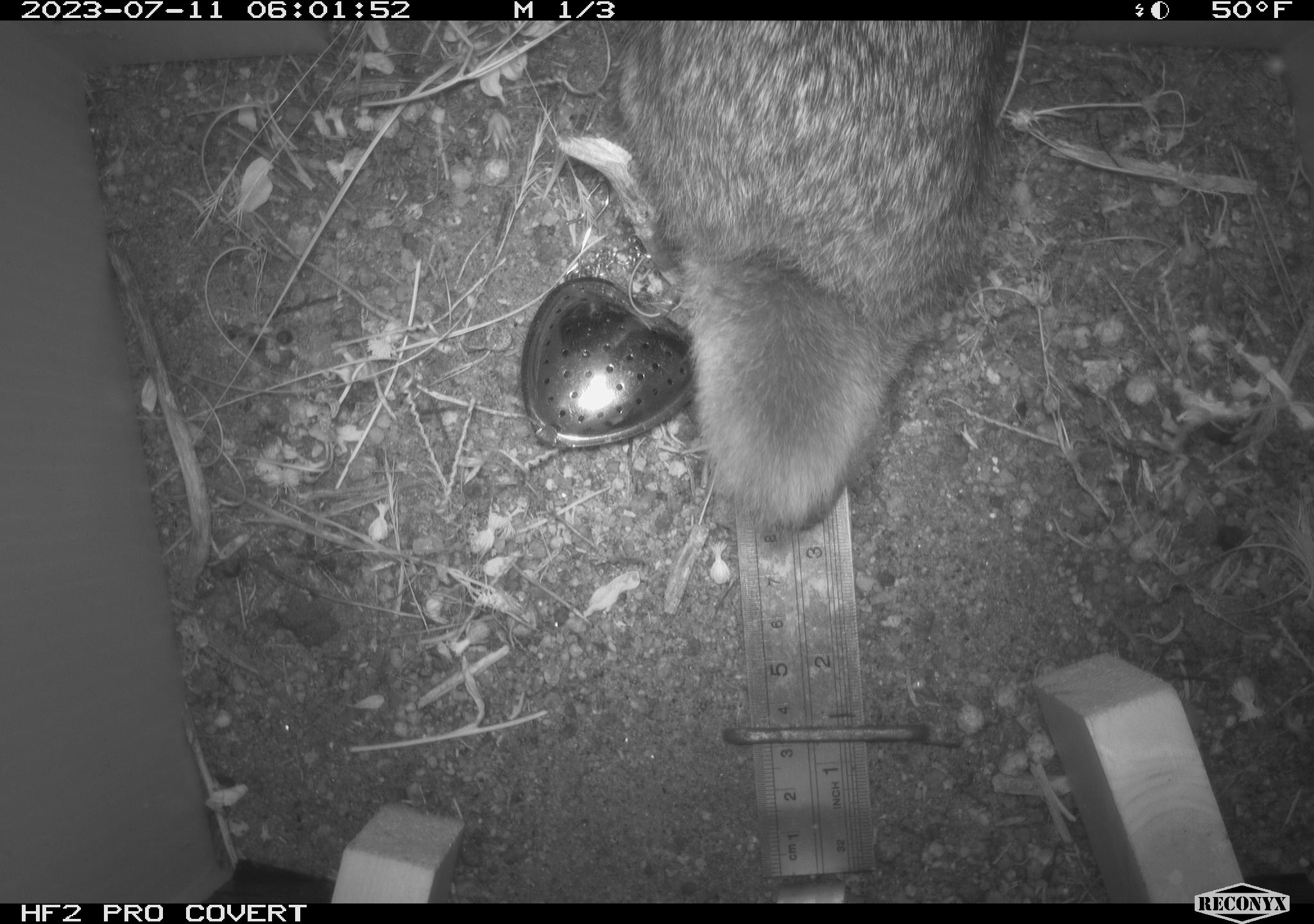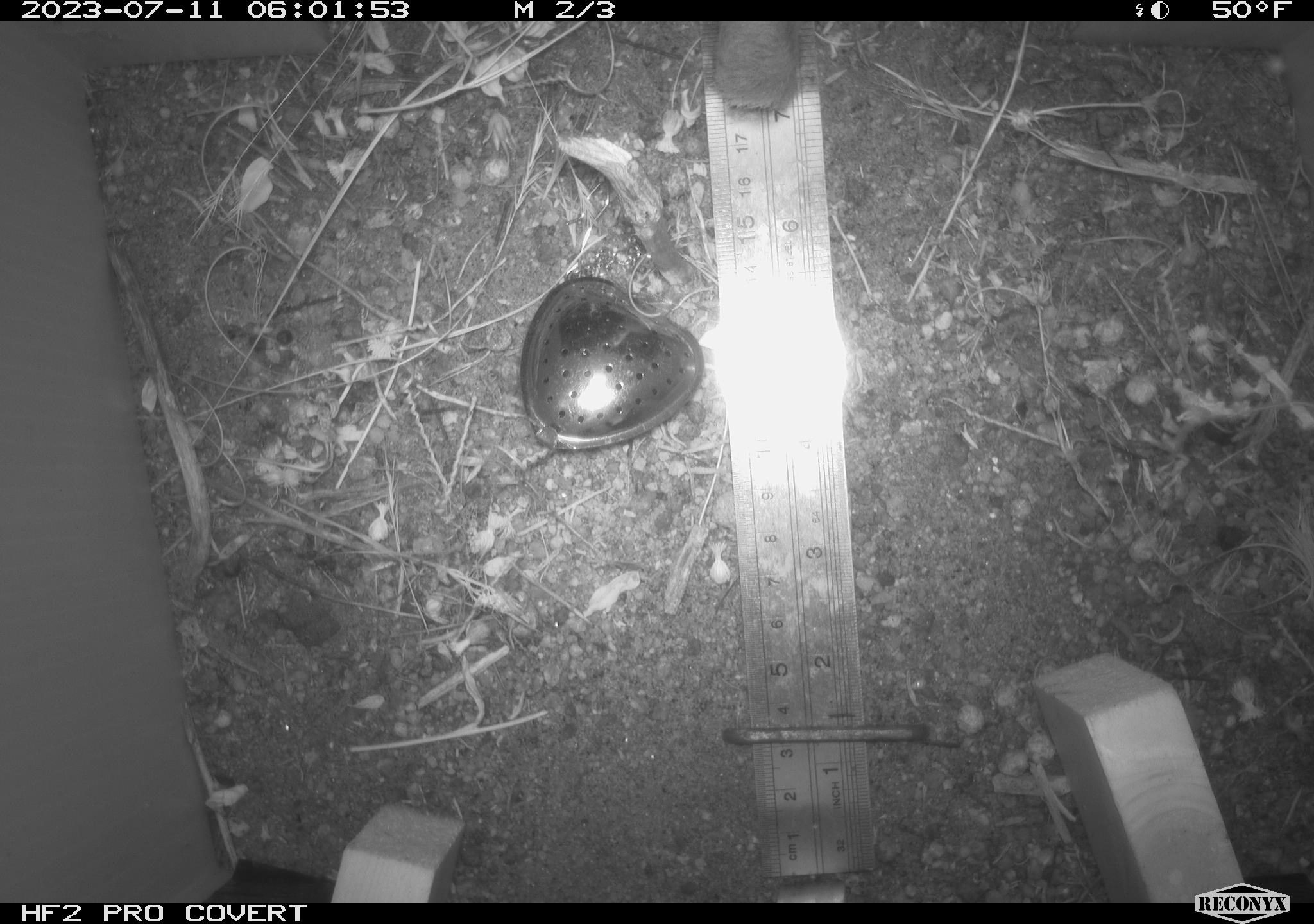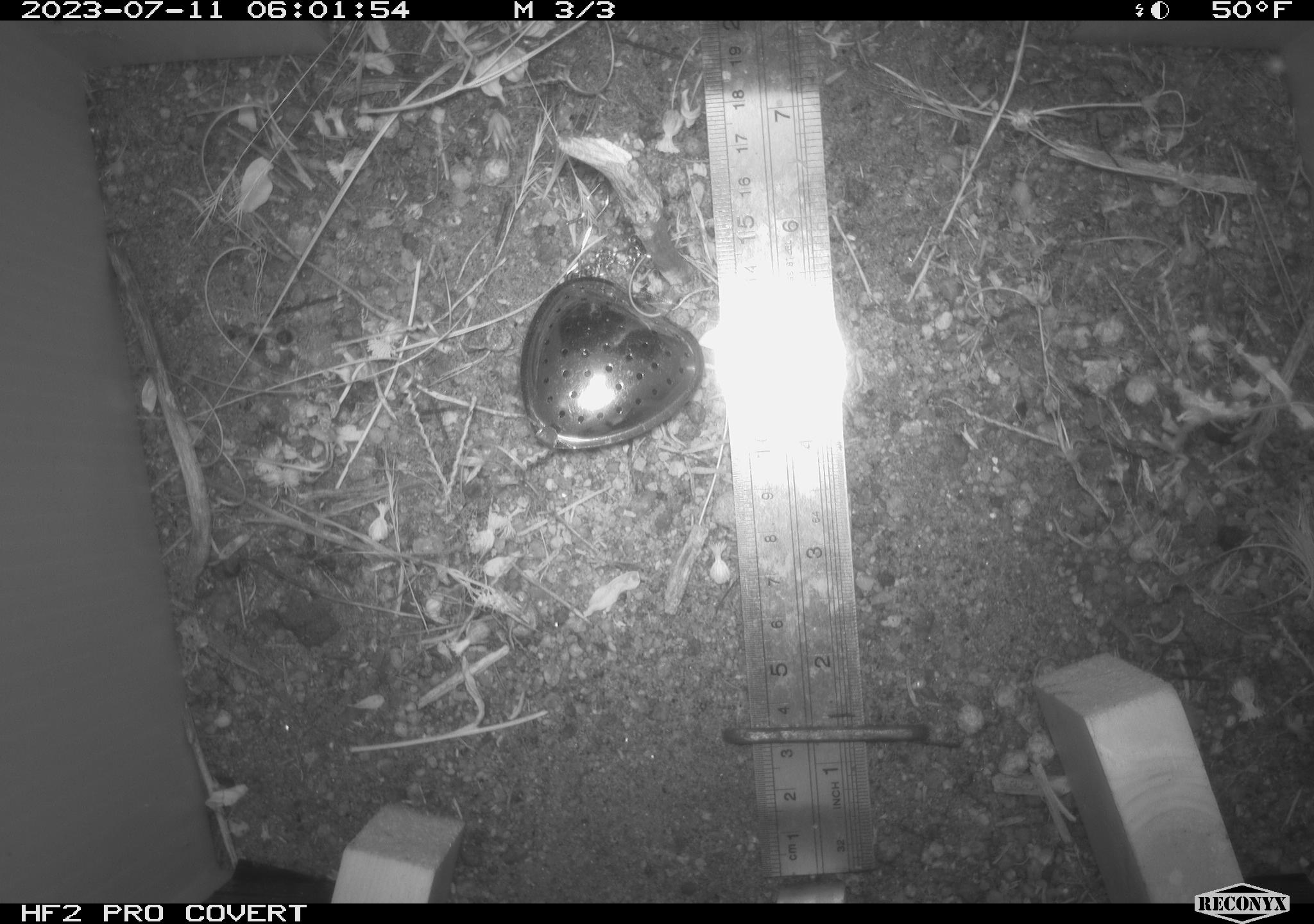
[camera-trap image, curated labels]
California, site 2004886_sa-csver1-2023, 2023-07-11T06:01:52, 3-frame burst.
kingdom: Animalia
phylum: Chordata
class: Mammalia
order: Lagomorpha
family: Leporidae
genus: Sylvilagus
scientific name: Sylvilagus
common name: cottontail rabbits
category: sylvilagus species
Sylvilagus species (cottontail rabbits) (Sylvilagus).